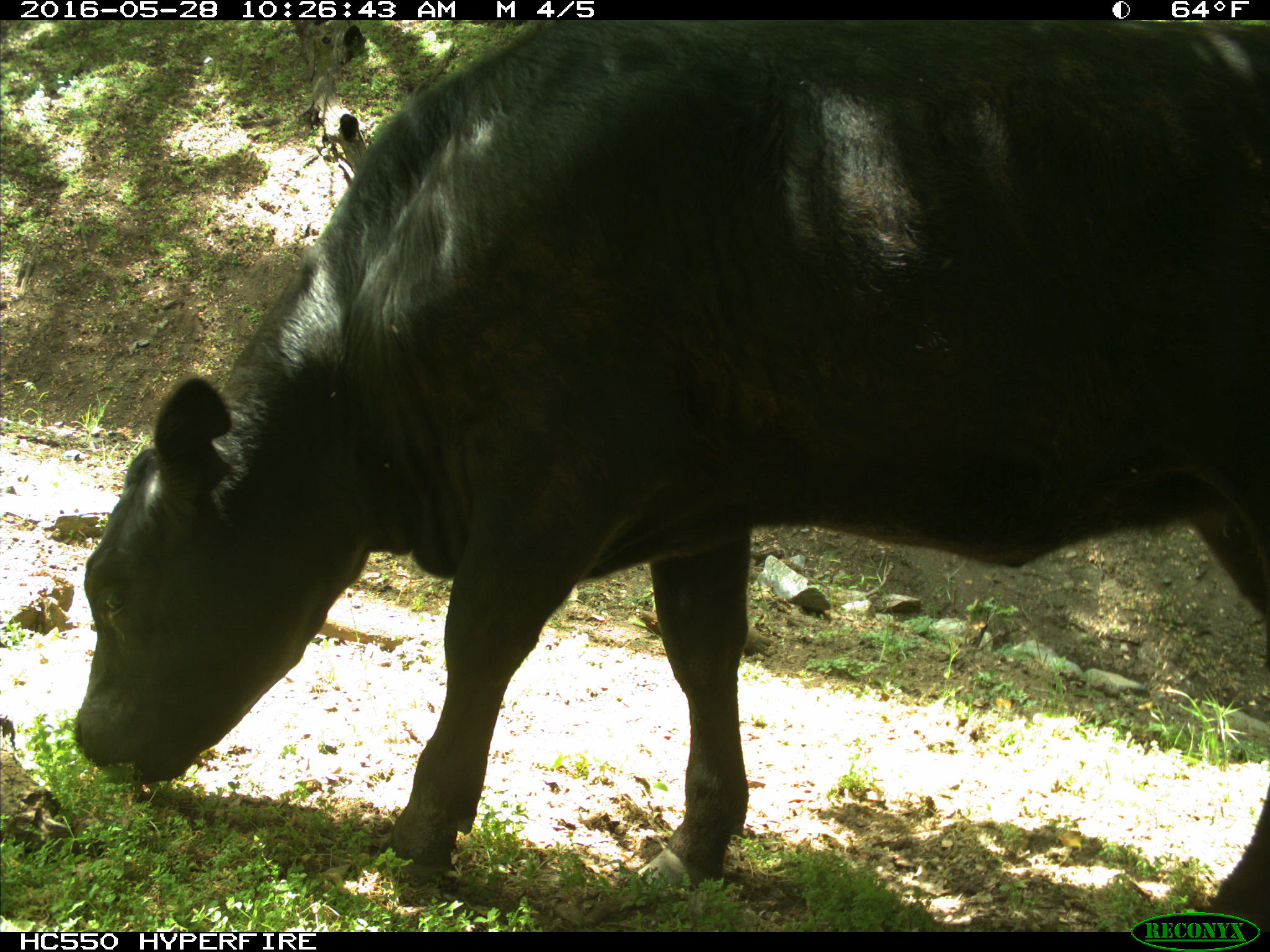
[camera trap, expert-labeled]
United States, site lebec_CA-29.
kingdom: Animalia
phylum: Chordata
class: Mammalia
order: Artiodactyla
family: Bovidae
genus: Bos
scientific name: Bos taurus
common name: domestic cow